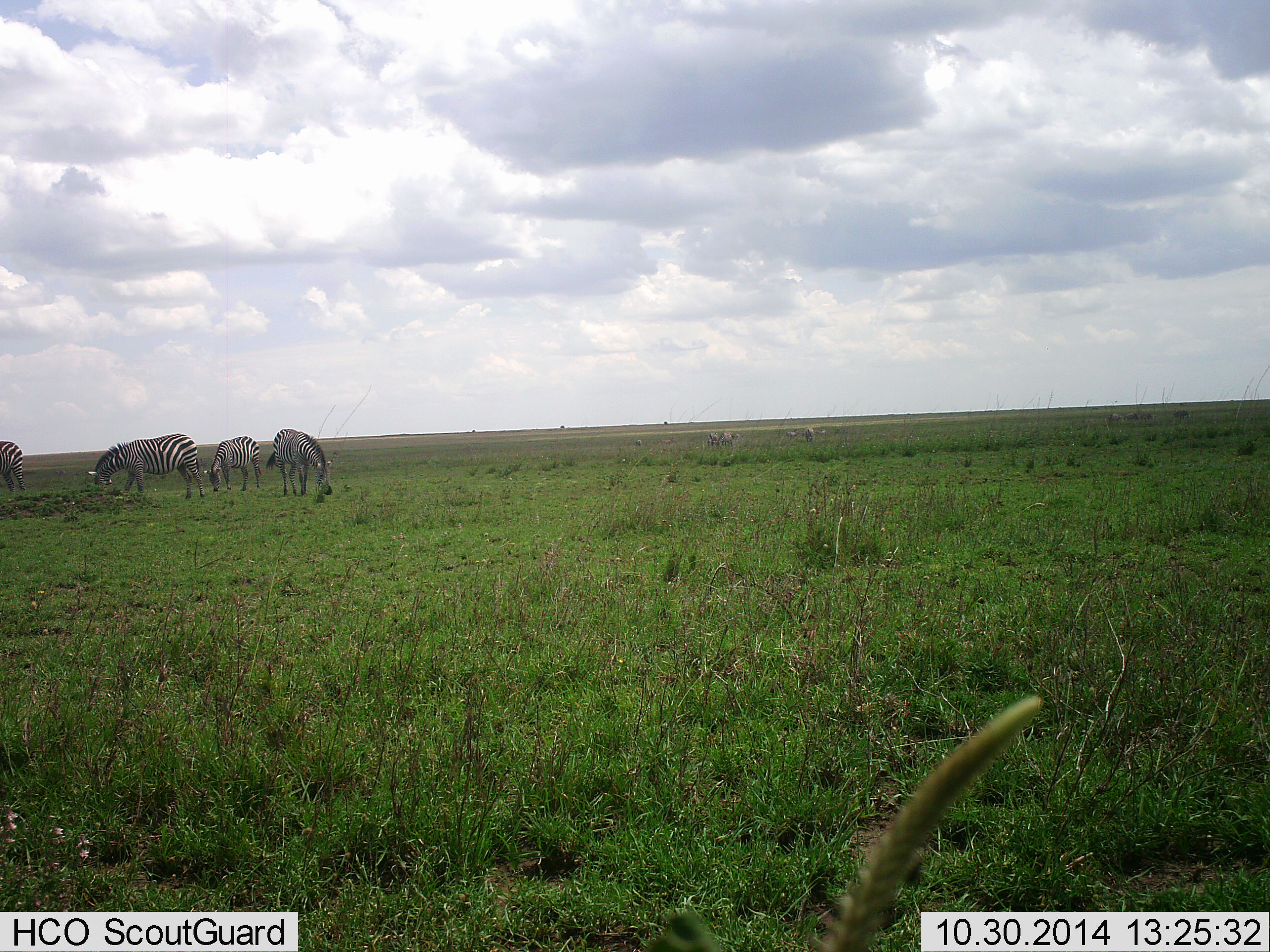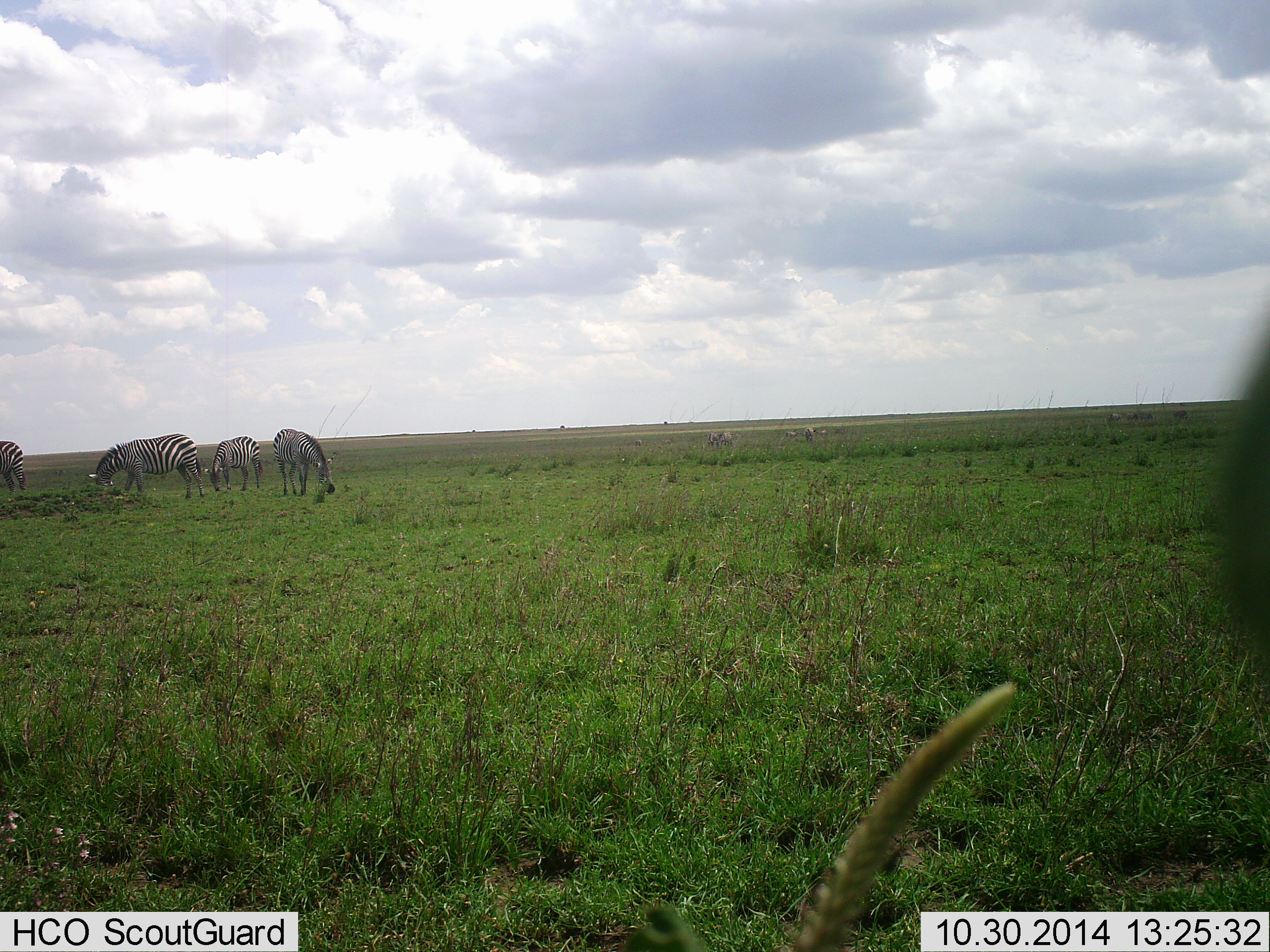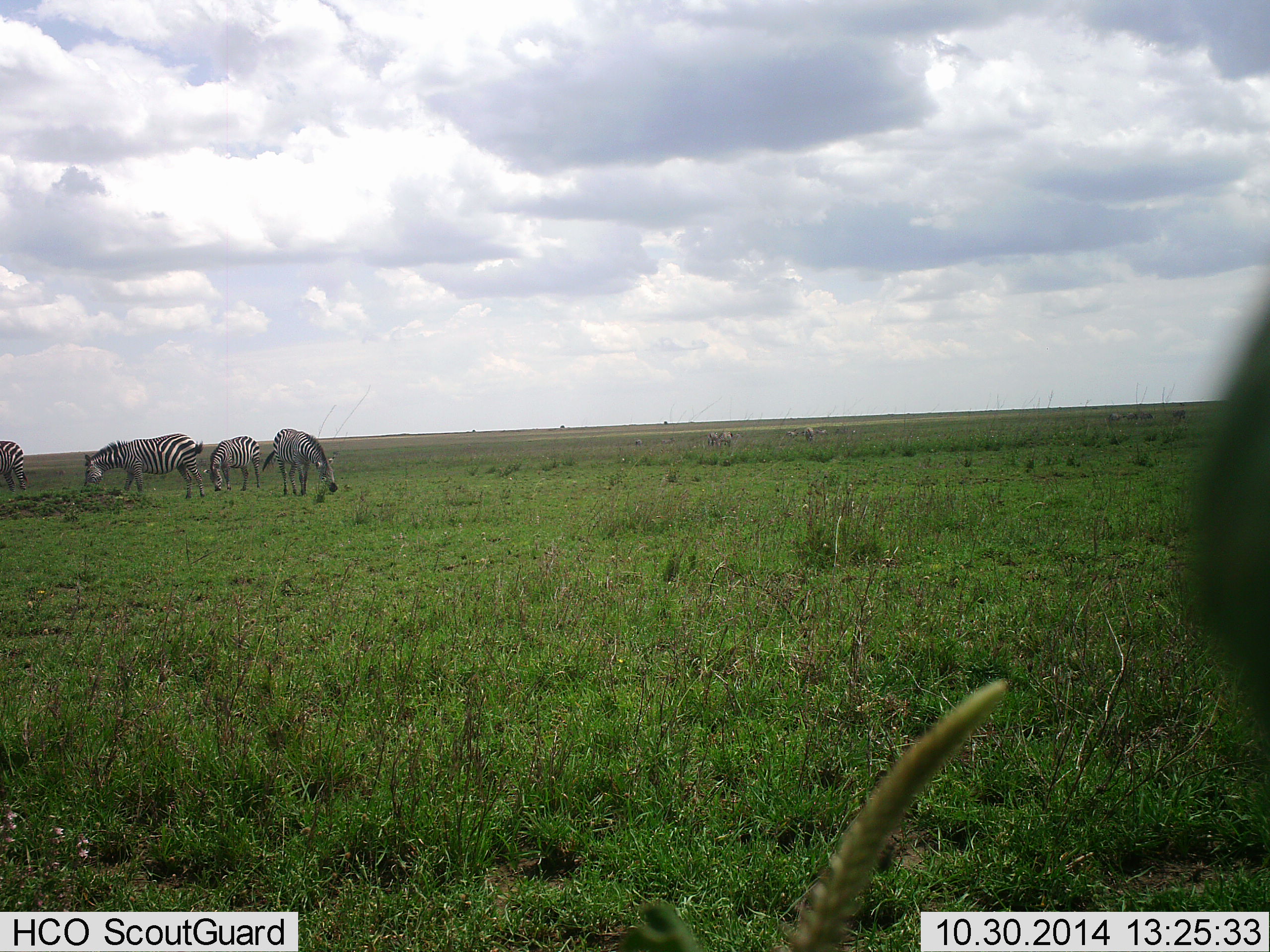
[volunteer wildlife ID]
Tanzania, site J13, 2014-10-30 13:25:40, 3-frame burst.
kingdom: Animalia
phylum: Chordata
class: Mammalia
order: Perissodactyla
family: Equidae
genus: Equus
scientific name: Equus quagga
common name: plains zebra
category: zebra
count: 4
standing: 27%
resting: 0%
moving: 0%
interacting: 0%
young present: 0%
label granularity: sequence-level